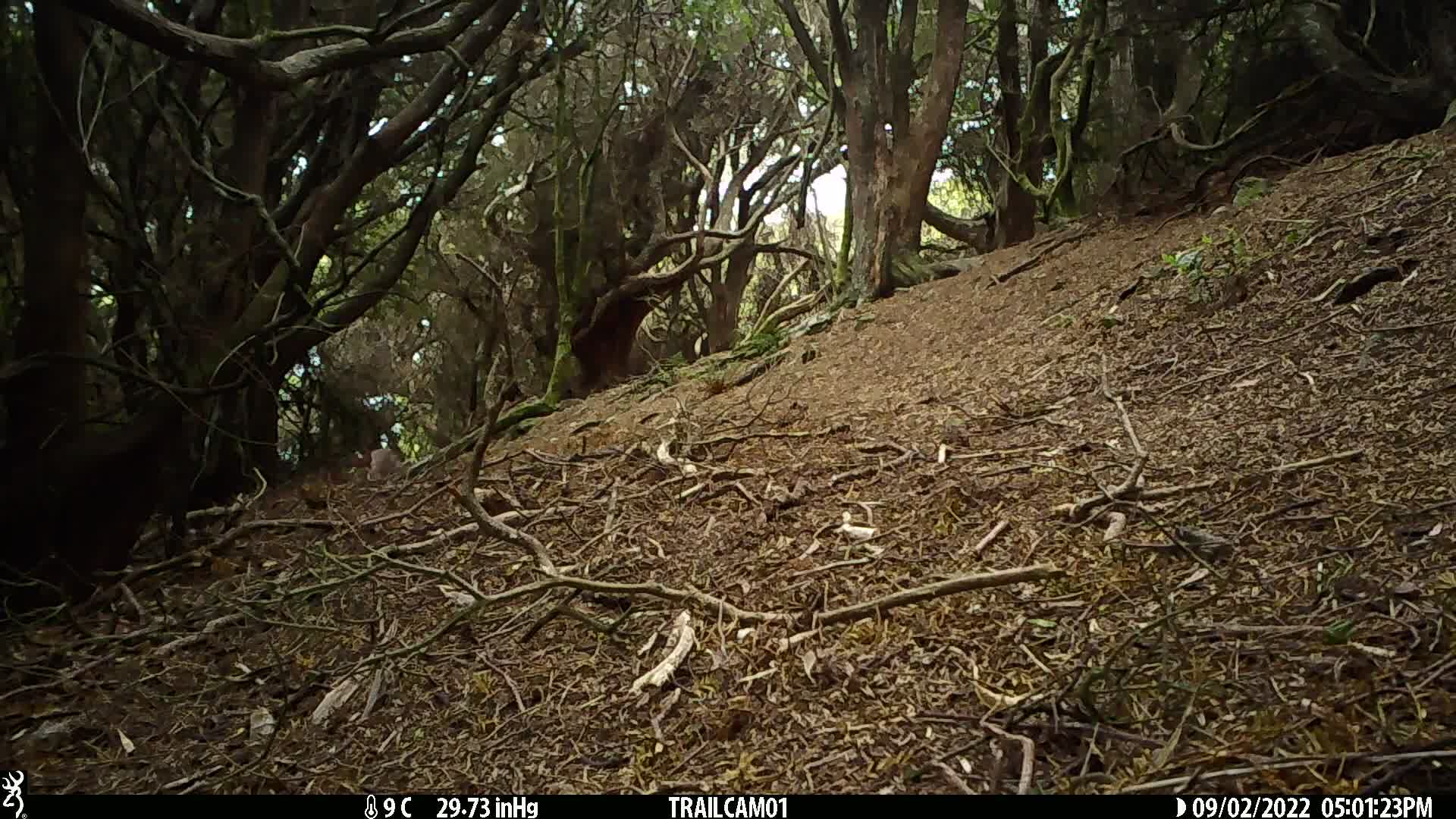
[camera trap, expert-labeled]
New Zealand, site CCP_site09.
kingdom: Animalia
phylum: Chordata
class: Mammalia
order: Lagomorpha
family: Leporidae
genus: Oryctolagus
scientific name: Oryctolagus cuniculus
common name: european rabbit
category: rabbit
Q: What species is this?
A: Rabbit (european rabbit) (Oryctolagus cuniculus).